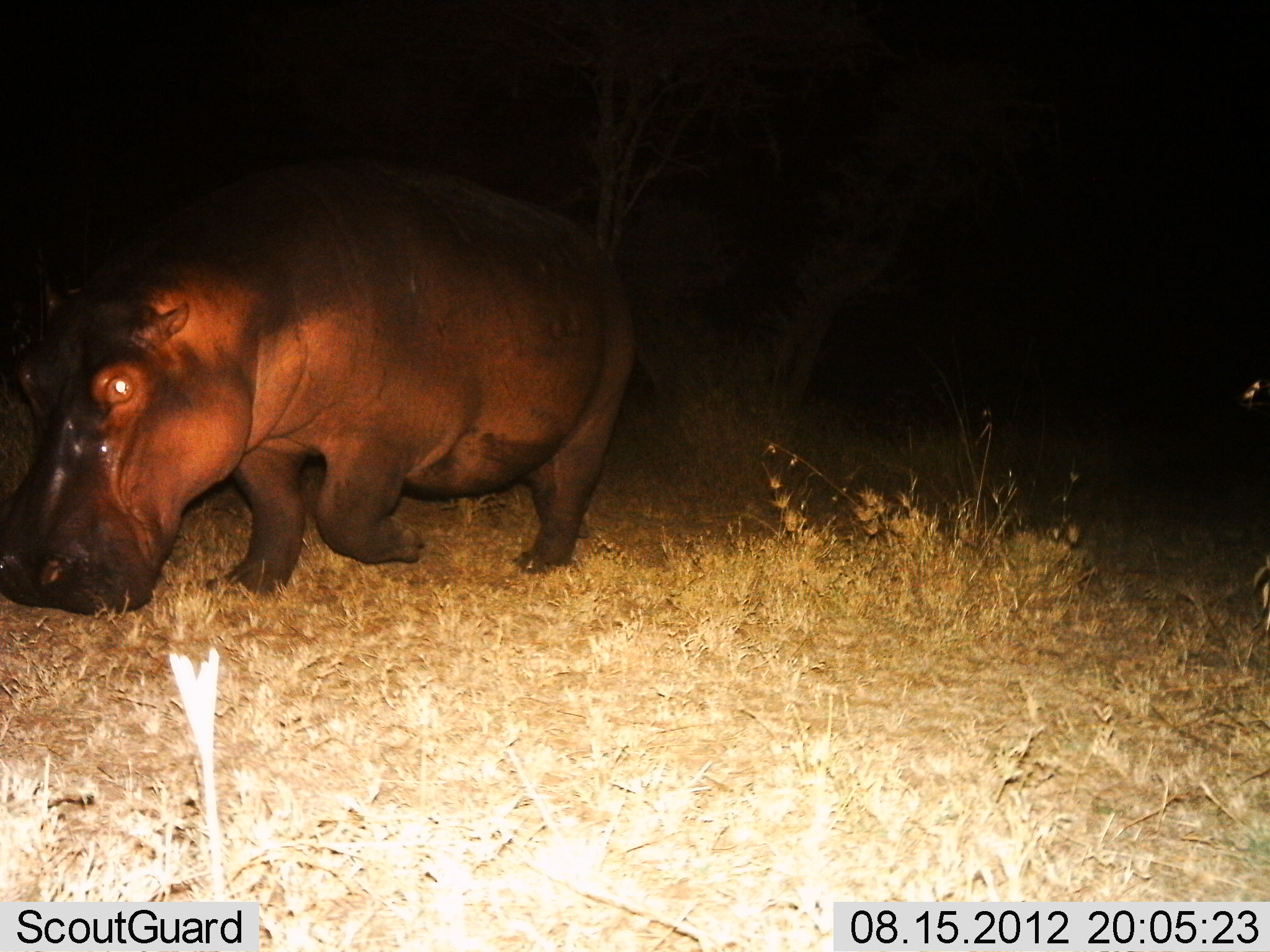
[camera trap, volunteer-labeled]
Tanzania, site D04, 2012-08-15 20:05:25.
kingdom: Animalia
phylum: Chordata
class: Mammalia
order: Artiodactyla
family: Hippopotamidae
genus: Hippopotamus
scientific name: Hippopotamus amphibius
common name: hippopotamus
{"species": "hippopotamus (Hippopotamus amphibius)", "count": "1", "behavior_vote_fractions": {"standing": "0%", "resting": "0%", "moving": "70%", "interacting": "0%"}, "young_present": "0%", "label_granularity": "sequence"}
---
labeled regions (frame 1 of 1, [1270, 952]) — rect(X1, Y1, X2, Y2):
animal: rect(3, 156, 633, 613)